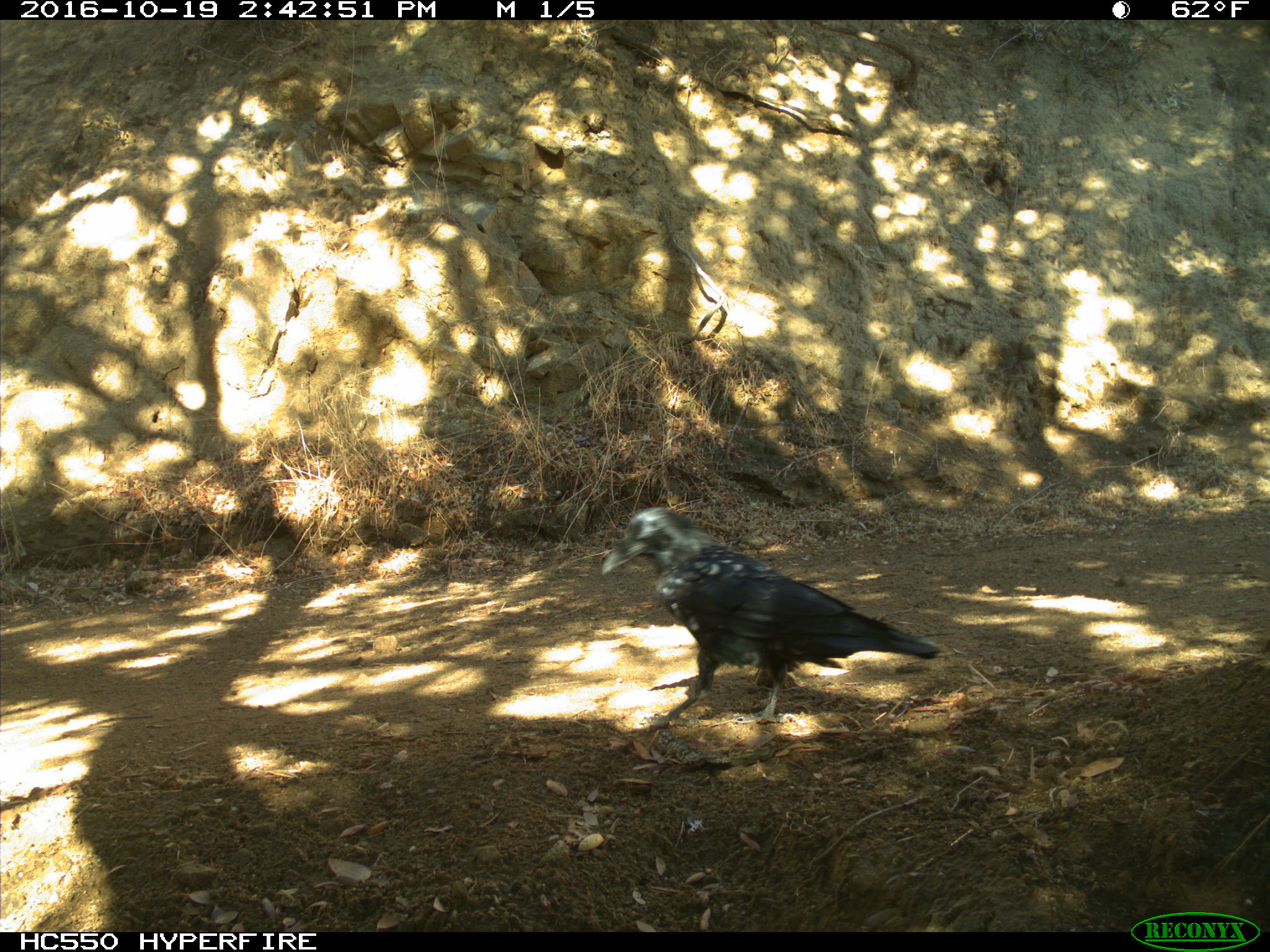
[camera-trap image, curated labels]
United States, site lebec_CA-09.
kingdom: Animalia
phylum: Chordata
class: Aves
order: Passeriformes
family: Corvidae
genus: Corvus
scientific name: Corvus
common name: crows and ravens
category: unidentified corvus